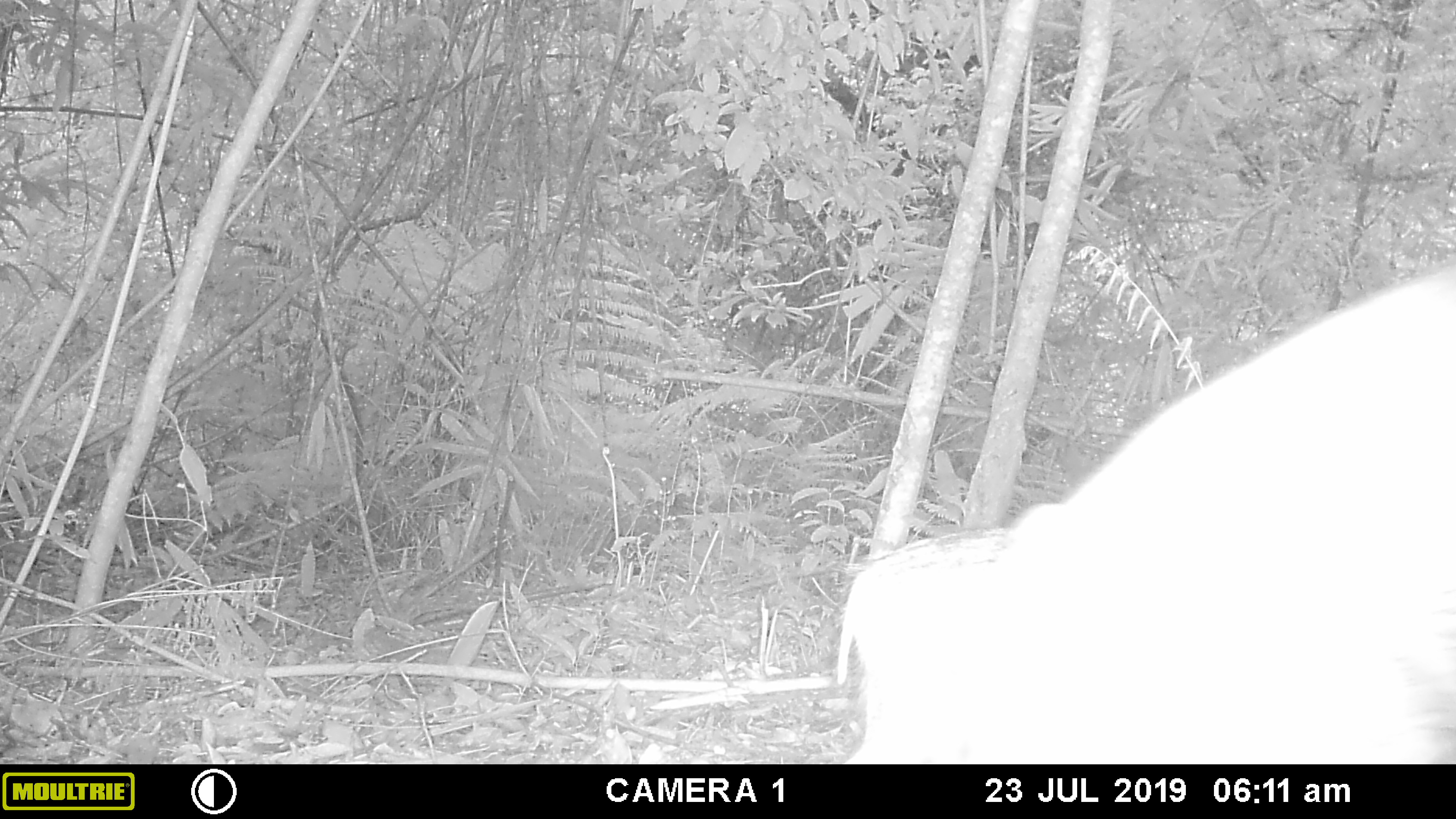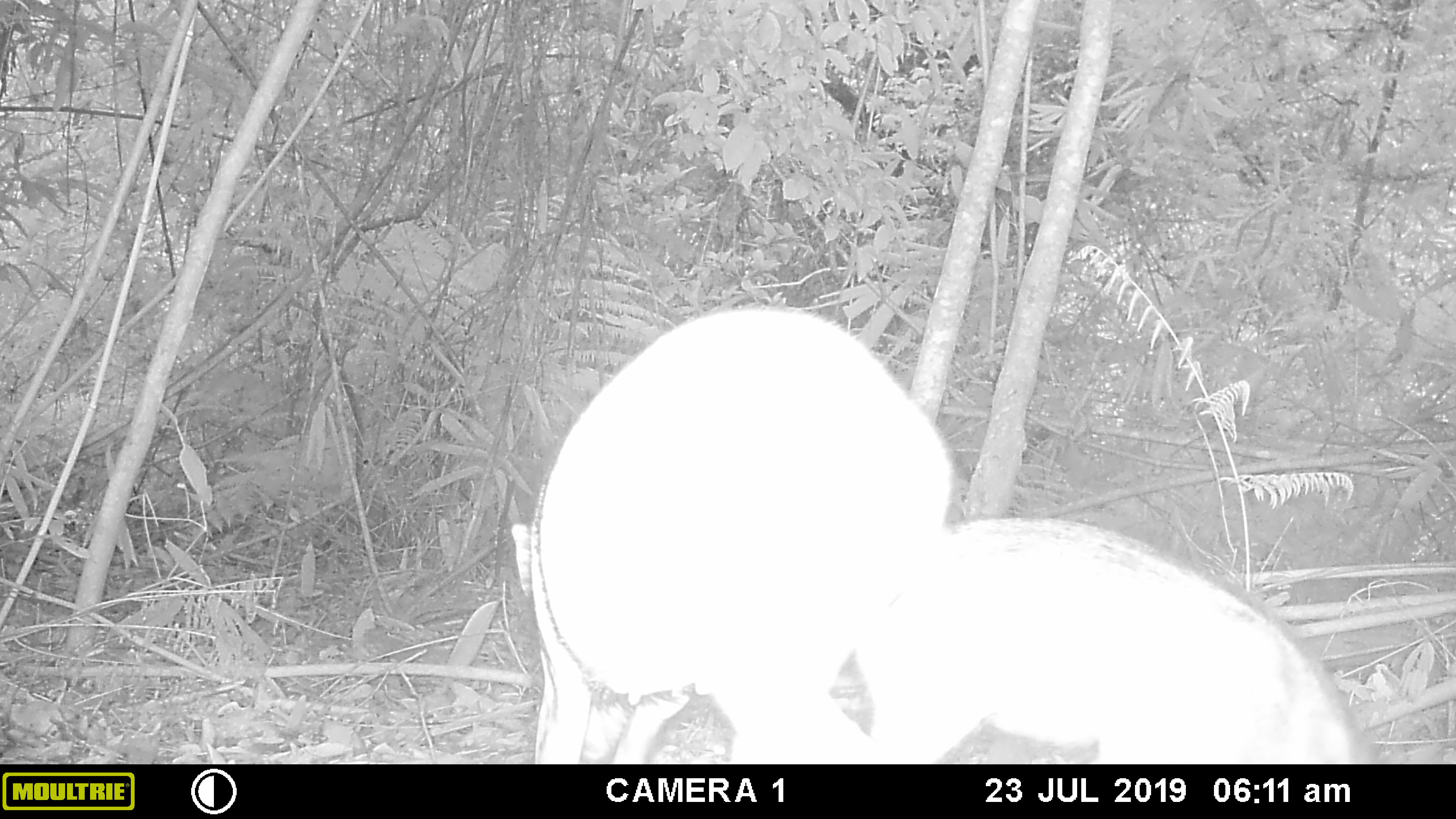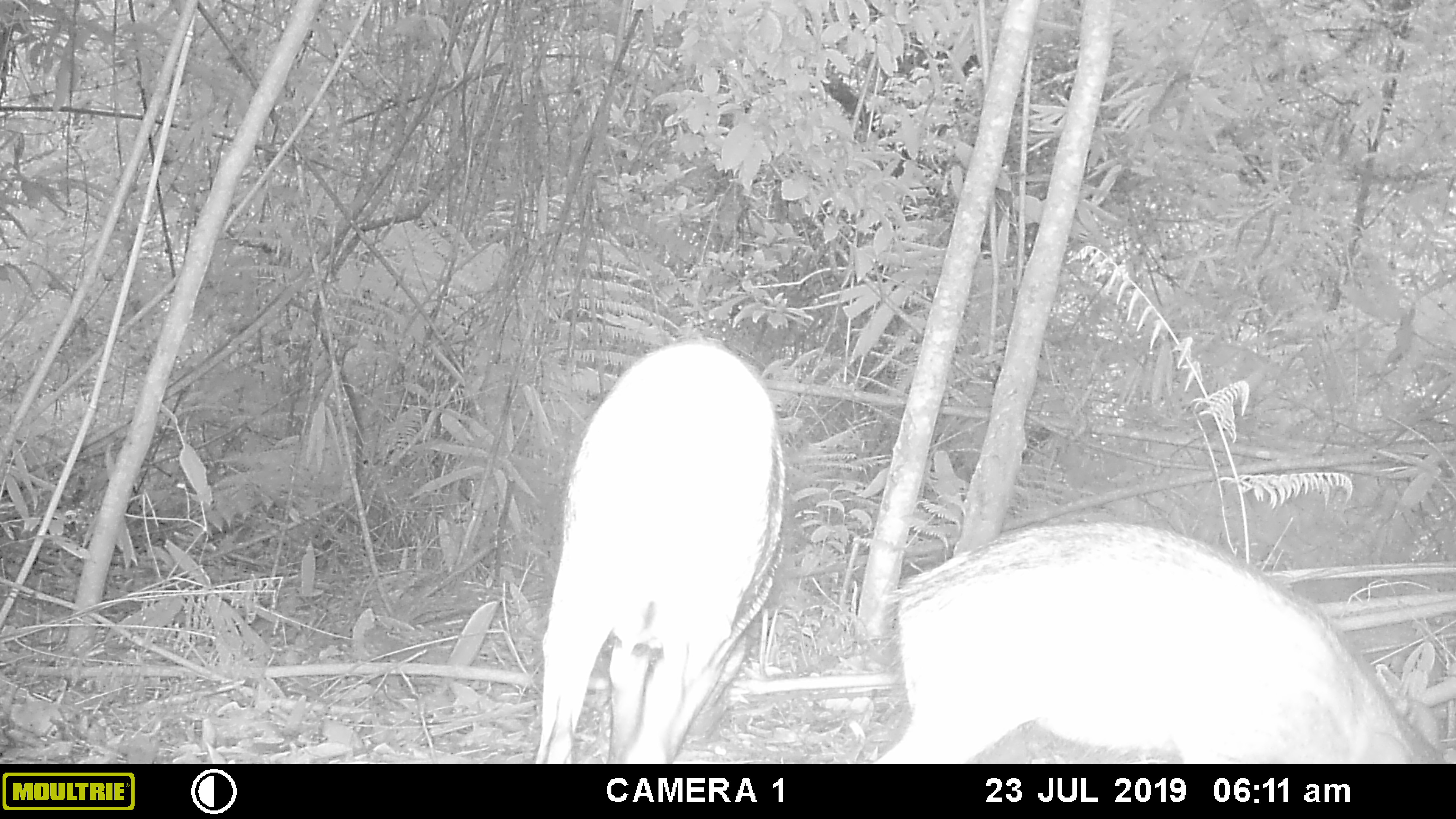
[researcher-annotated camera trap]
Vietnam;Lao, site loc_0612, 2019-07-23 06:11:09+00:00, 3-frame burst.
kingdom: Animalia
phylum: Chordata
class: Mammalia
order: Artiodactyla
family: Suidae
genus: Sus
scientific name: Sus scrofa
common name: eurasian wild pig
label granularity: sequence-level